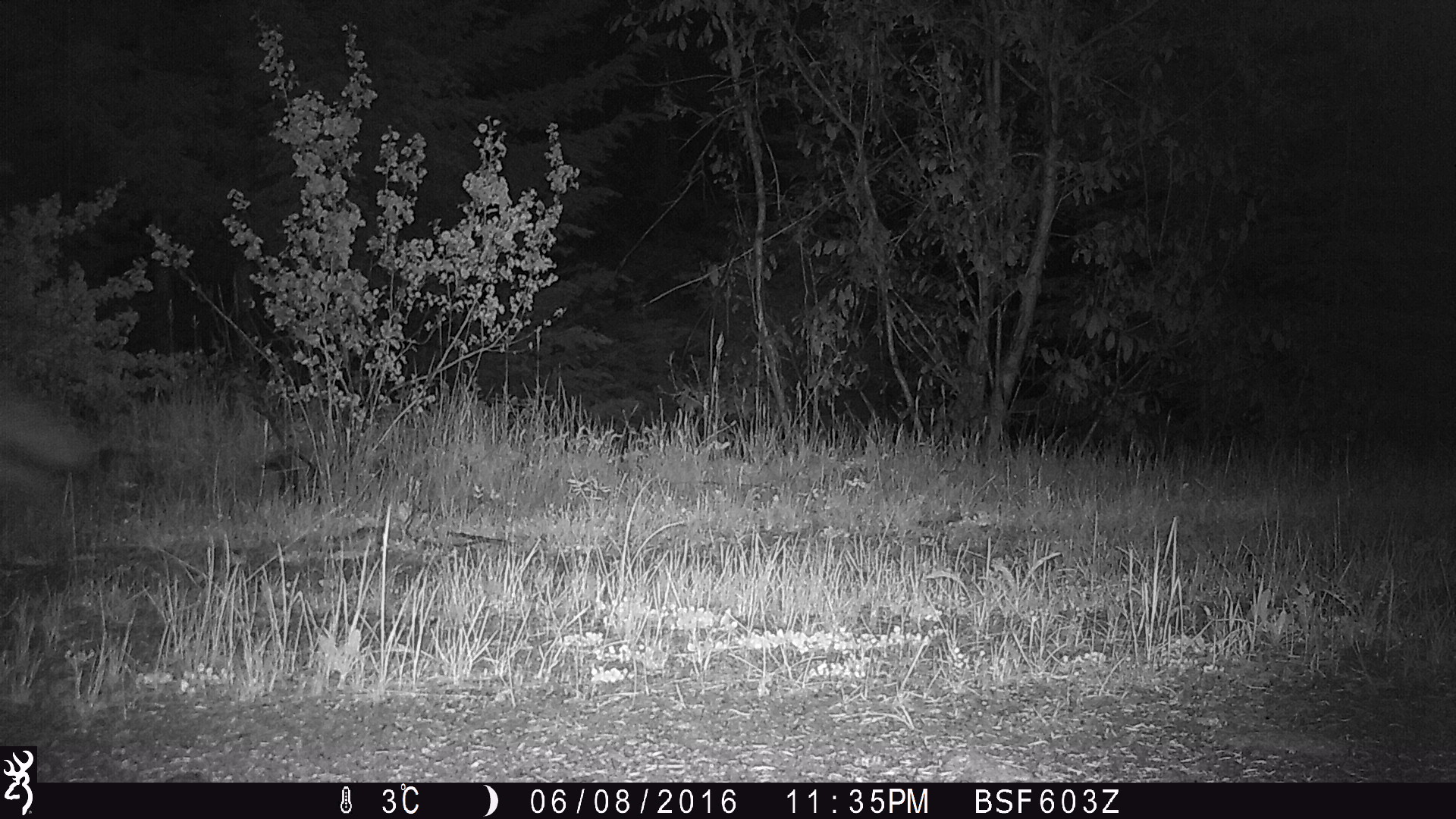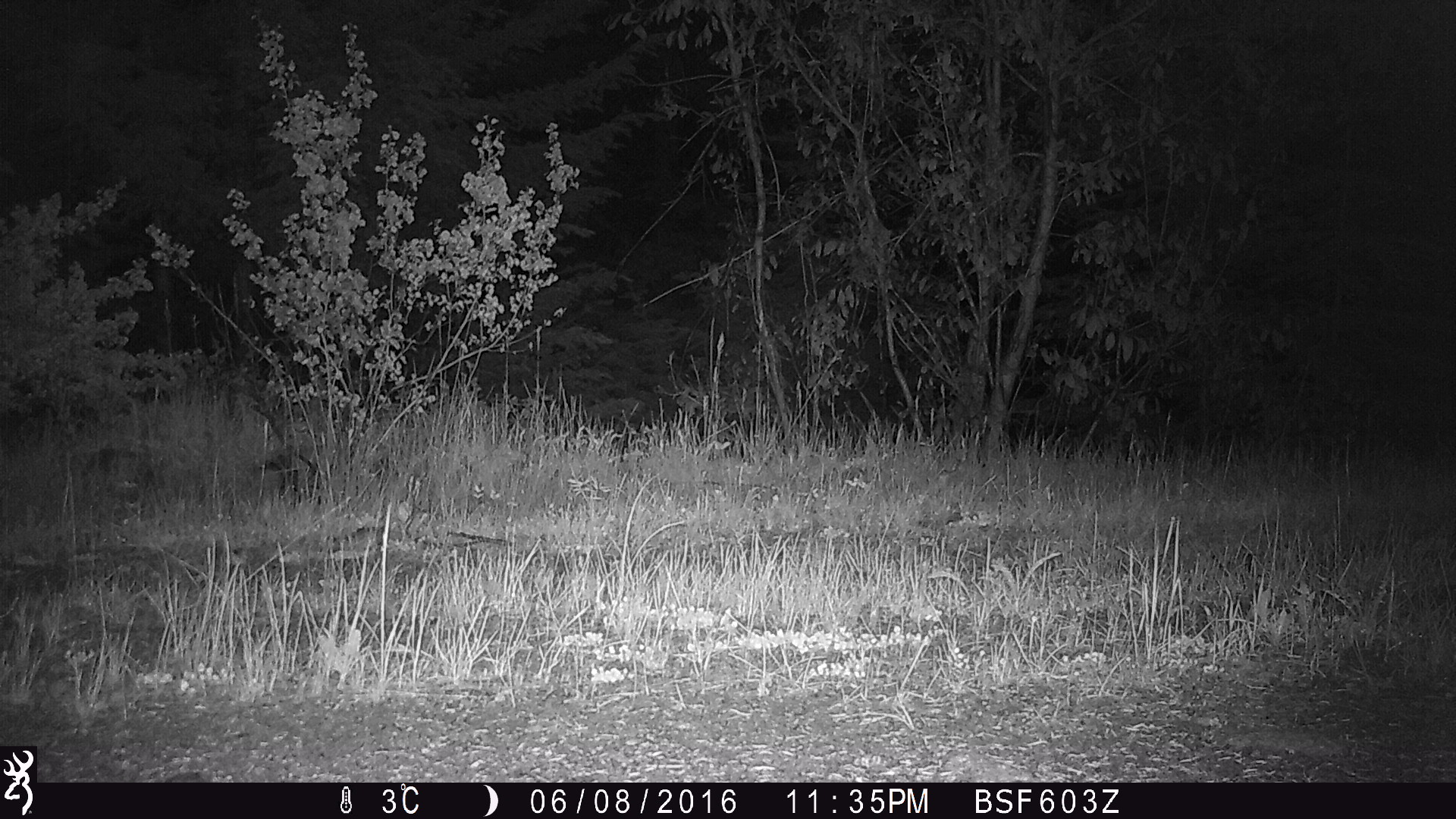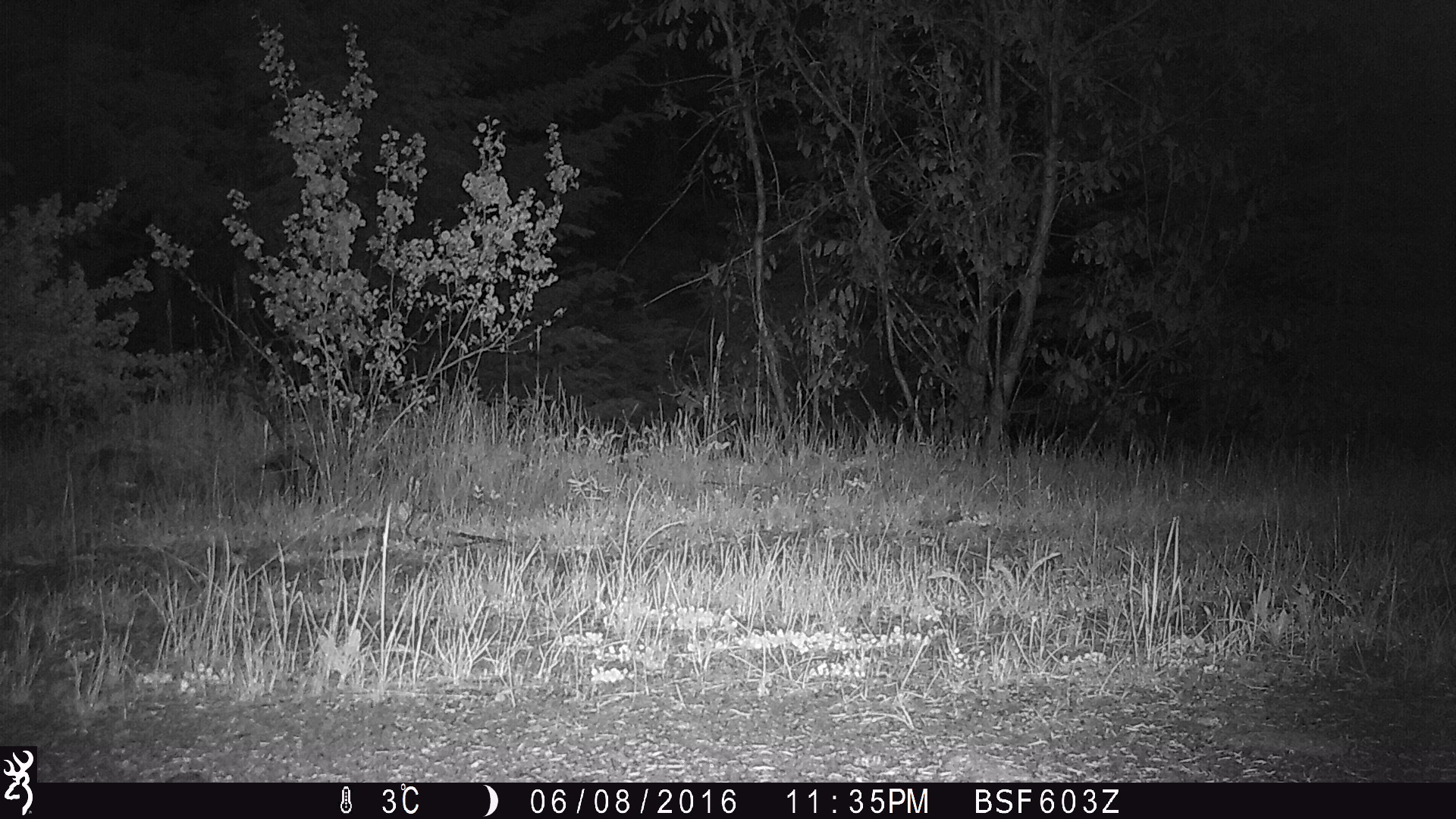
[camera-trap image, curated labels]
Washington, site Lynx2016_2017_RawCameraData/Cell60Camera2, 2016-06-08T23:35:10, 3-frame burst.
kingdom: Animalia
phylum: Chordata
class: Mammalia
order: Carnivora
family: Canidae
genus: Canis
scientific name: Canis latrans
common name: coyote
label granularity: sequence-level